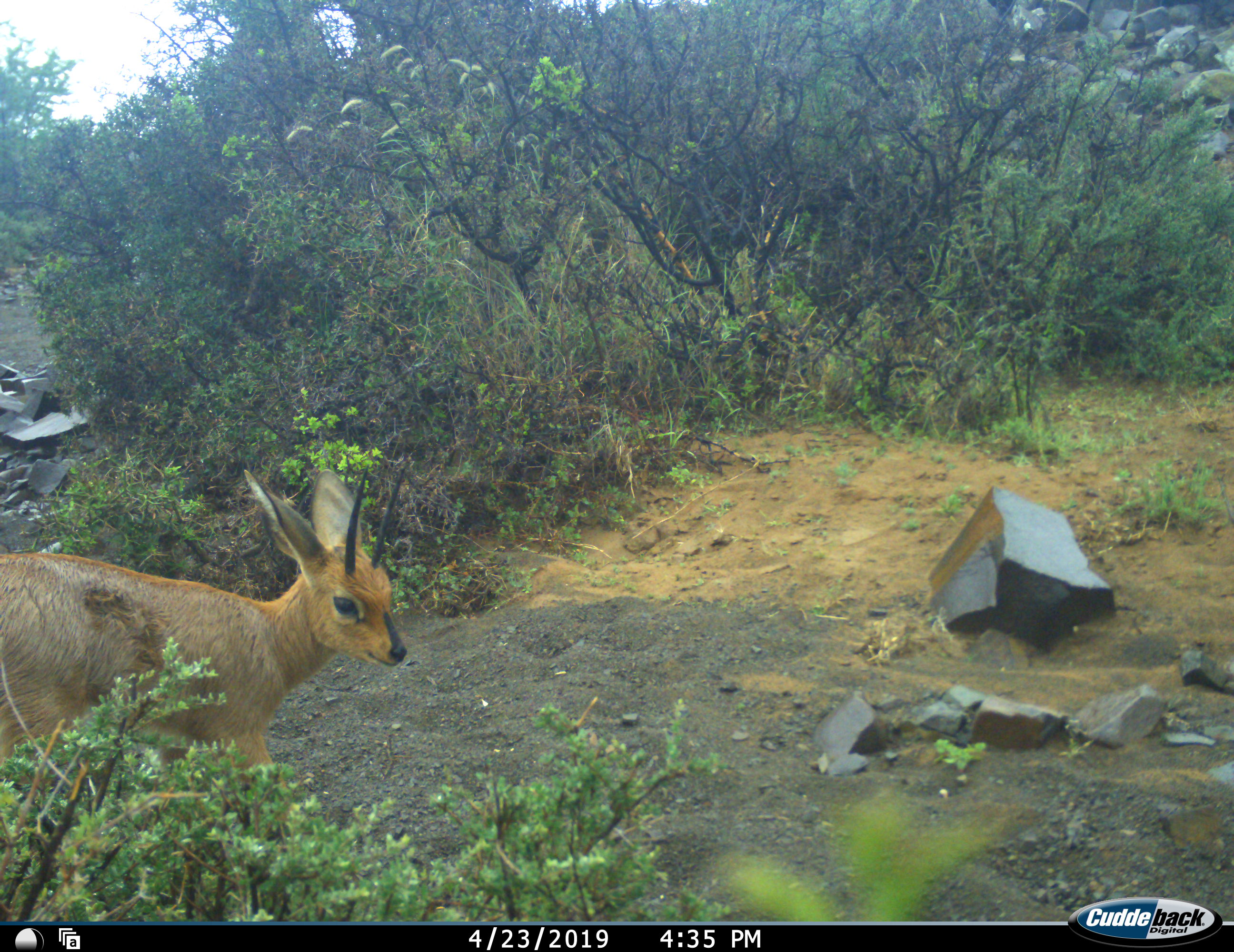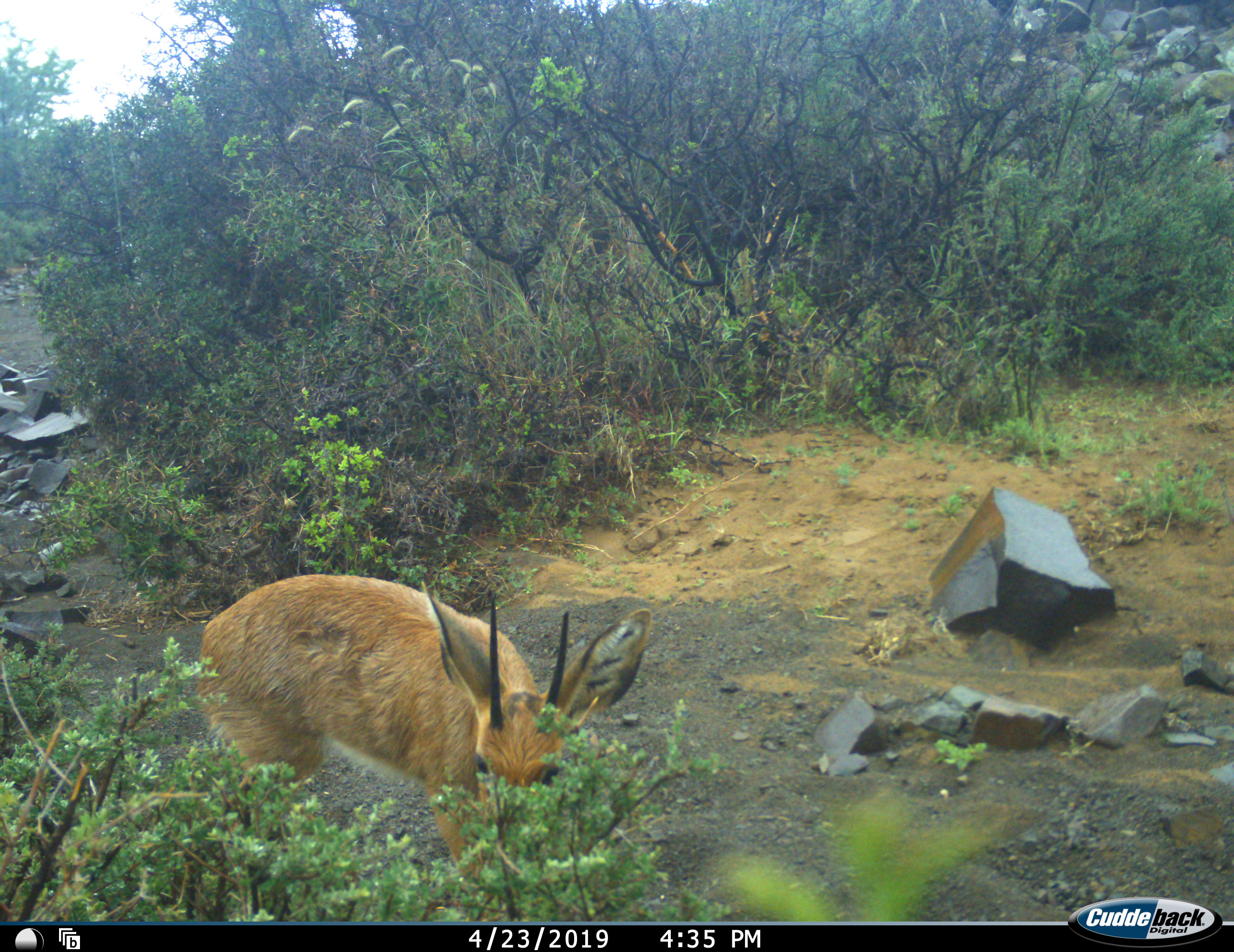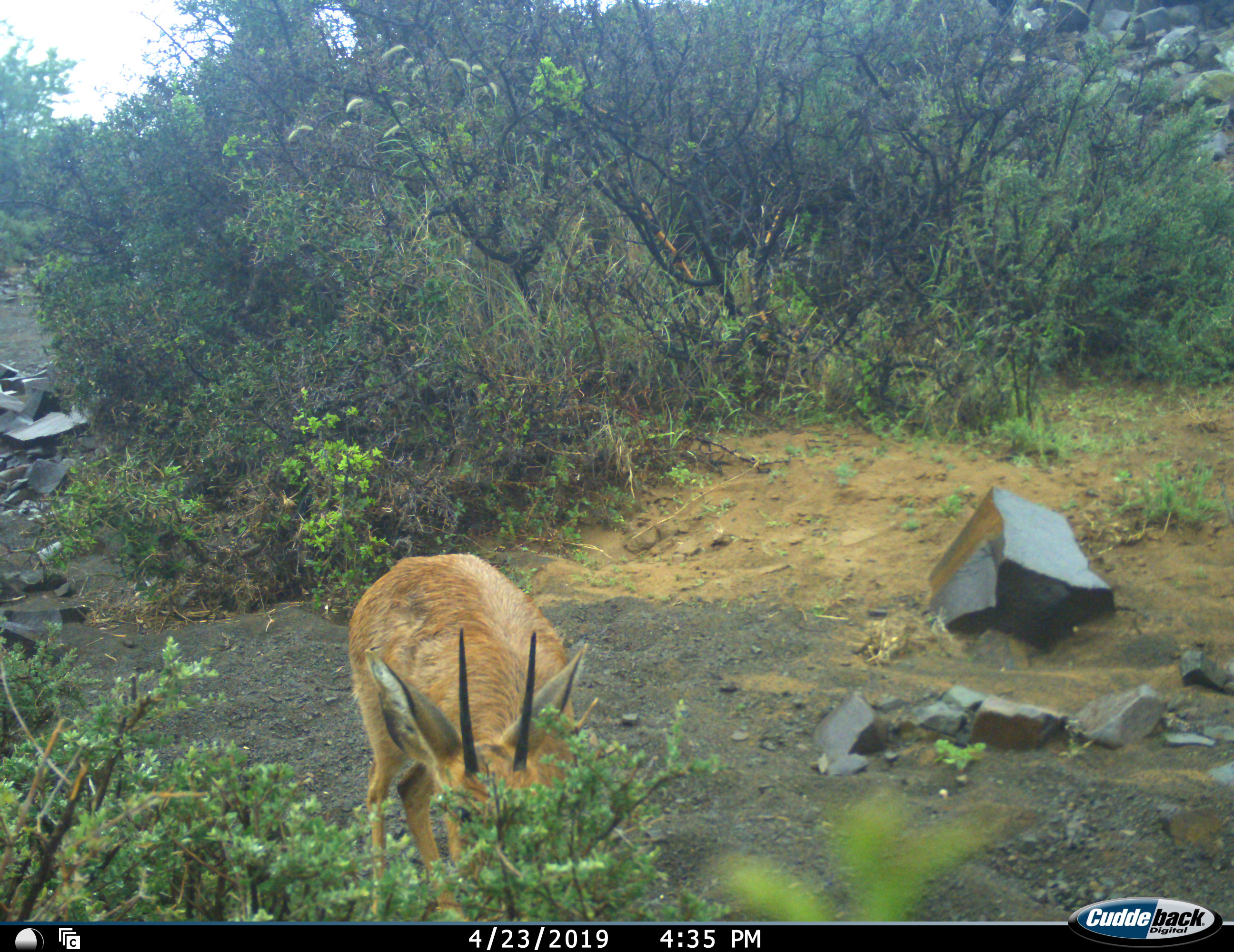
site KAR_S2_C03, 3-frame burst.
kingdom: Animalia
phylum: Chordata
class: Mammalia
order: Artiodactyla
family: Bovidae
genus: Raphicerus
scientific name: Raphicerus campestris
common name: steenbok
Steenbok (Raphicerus campestris), count 1. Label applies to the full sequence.